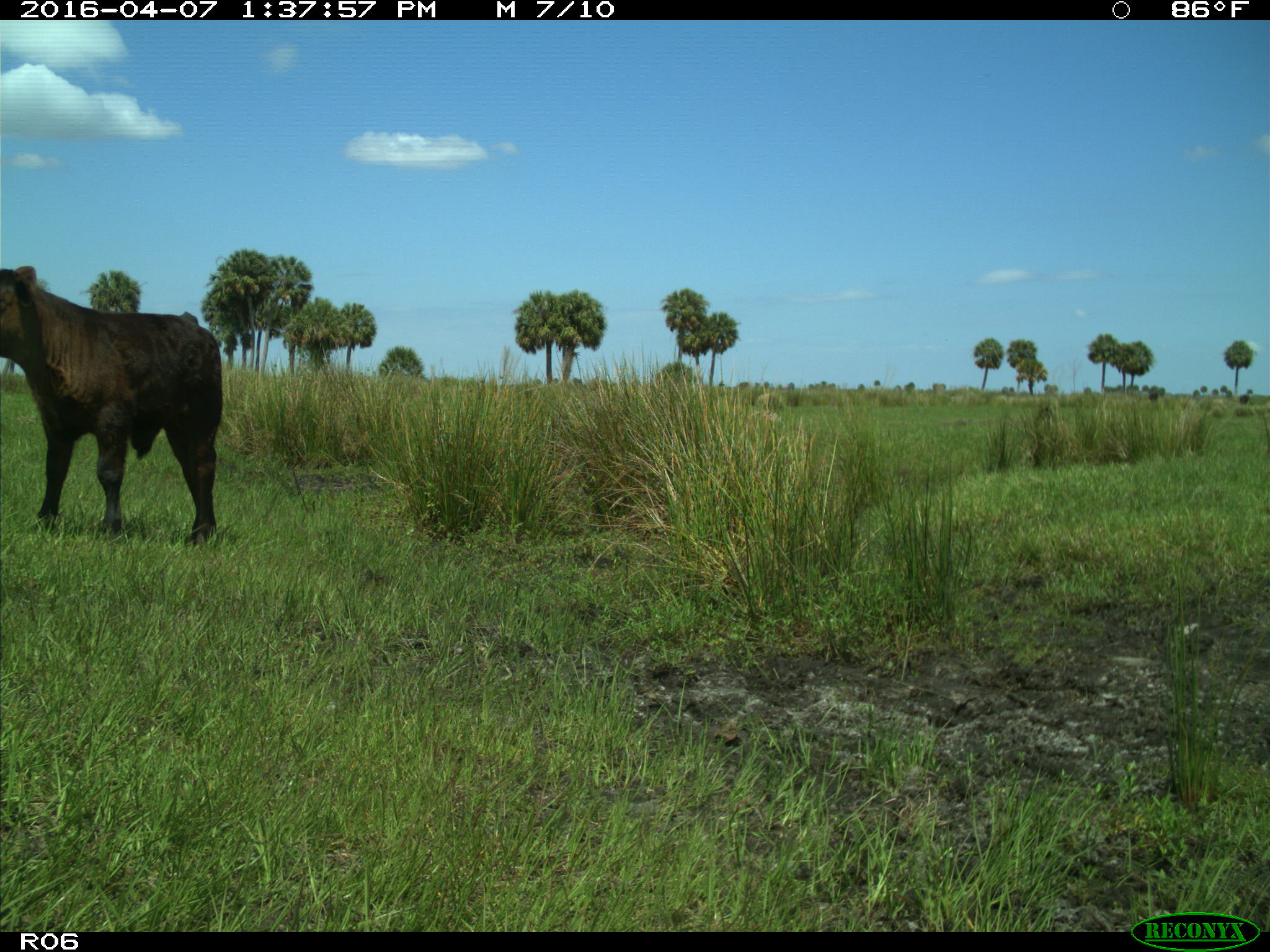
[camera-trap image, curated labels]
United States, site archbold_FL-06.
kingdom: Animalia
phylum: Chordata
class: Mammalia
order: Artiodactyla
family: Bovidae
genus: Bos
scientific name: Bos taurus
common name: domestic cow